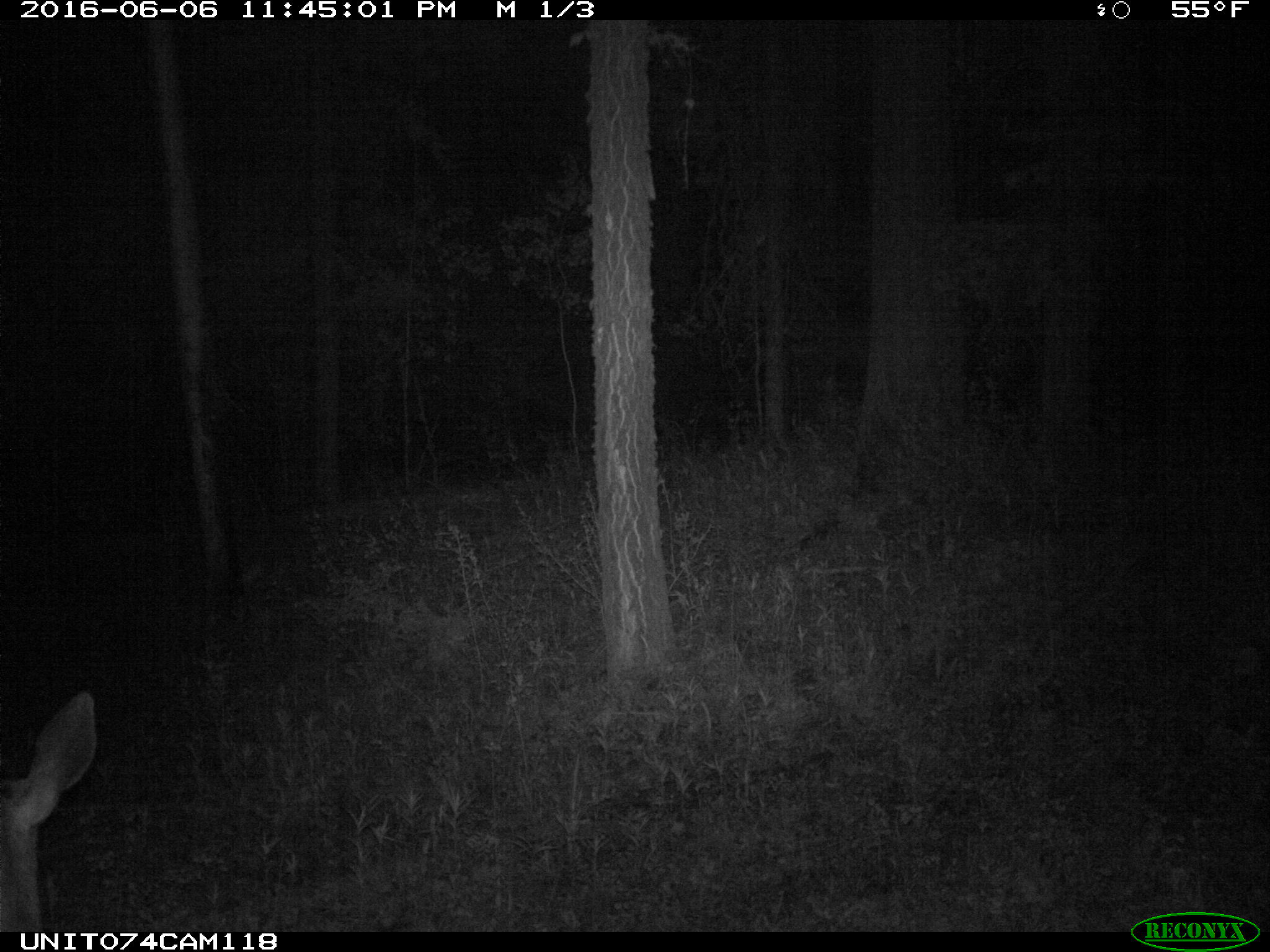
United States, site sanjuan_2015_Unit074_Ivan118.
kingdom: Animalia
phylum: Chordata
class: Mammalia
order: Artiodactyla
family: Cervidae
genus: Odocoileus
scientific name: Odocoileus hemionus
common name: mule deer